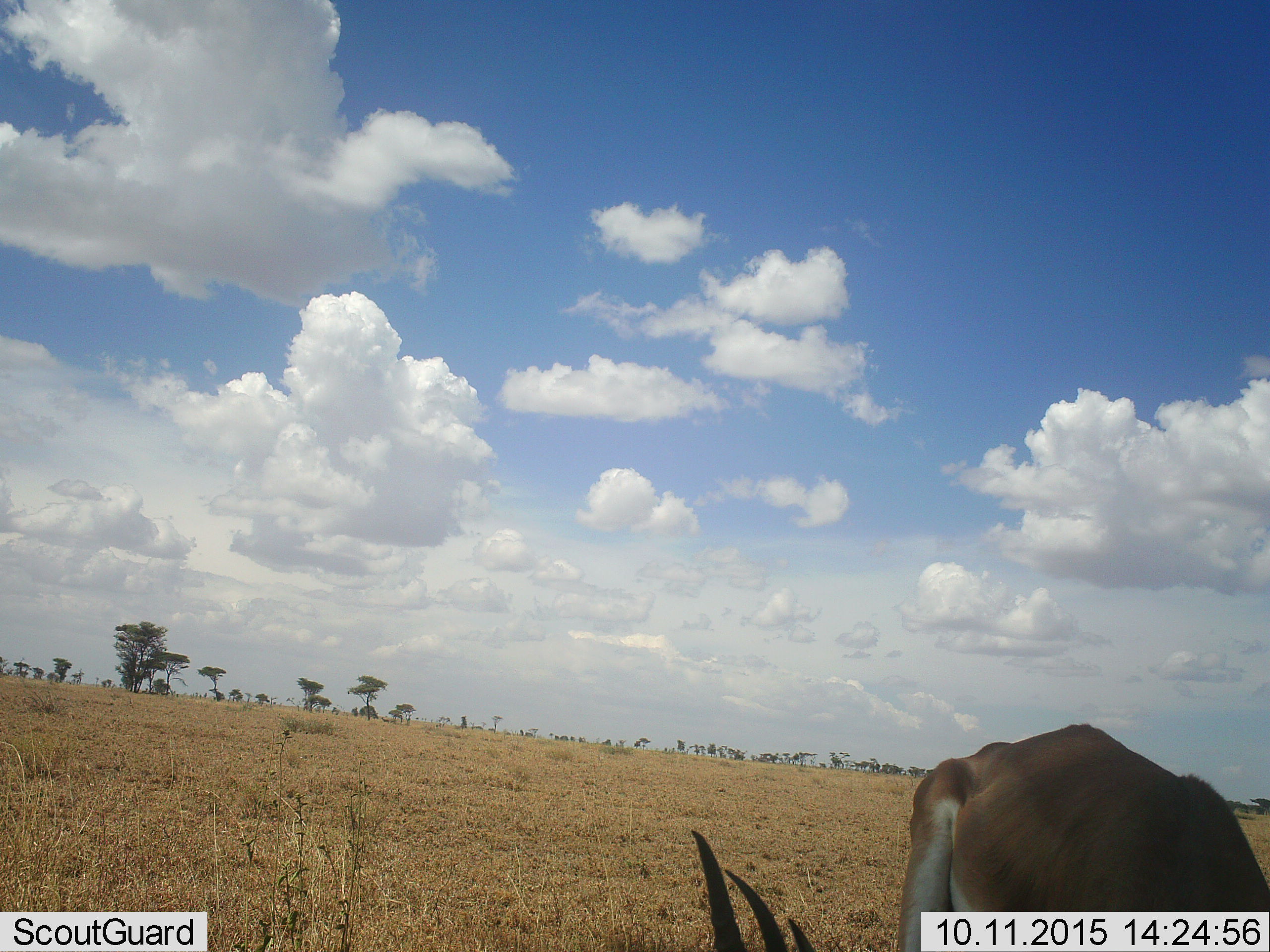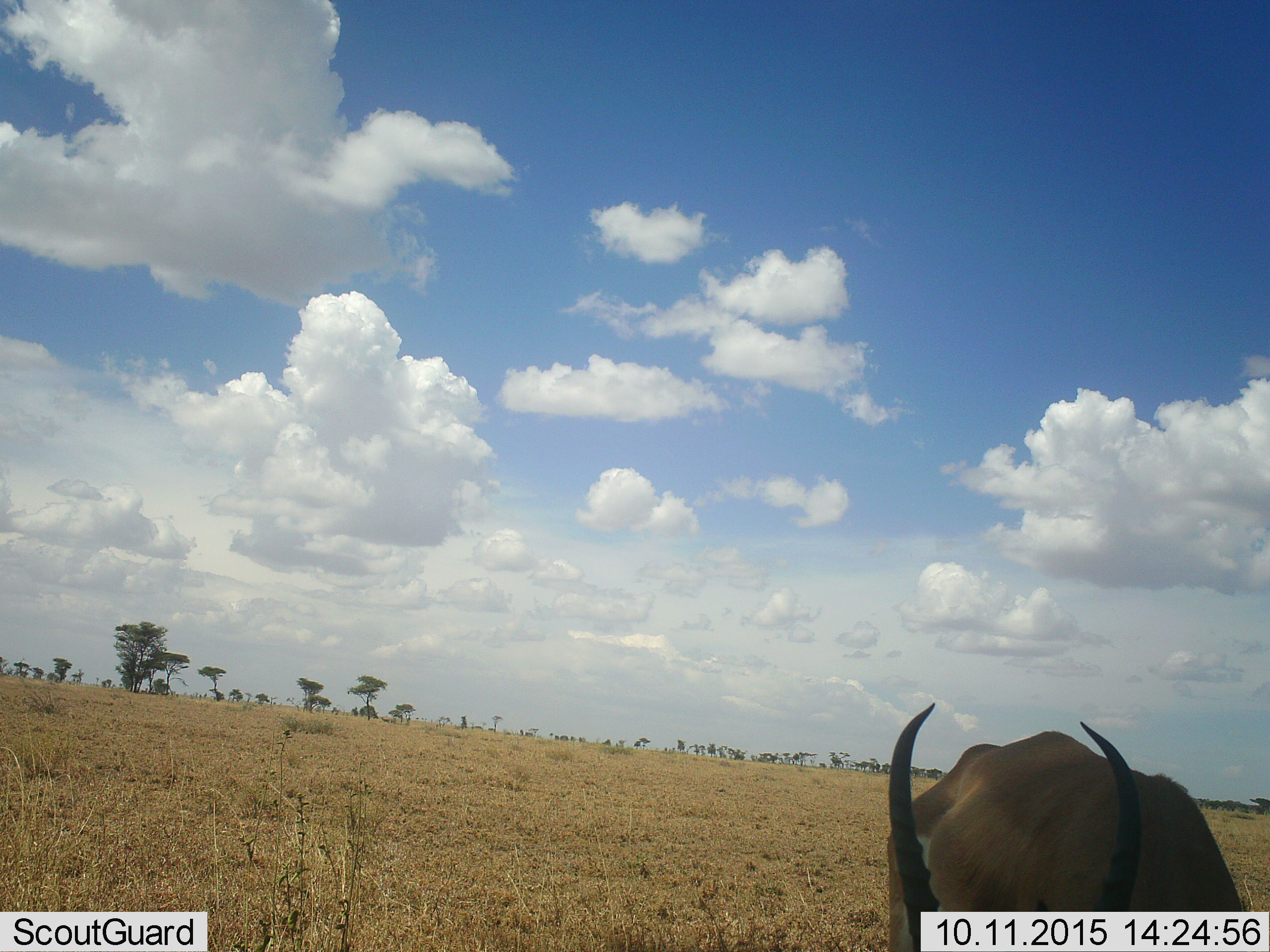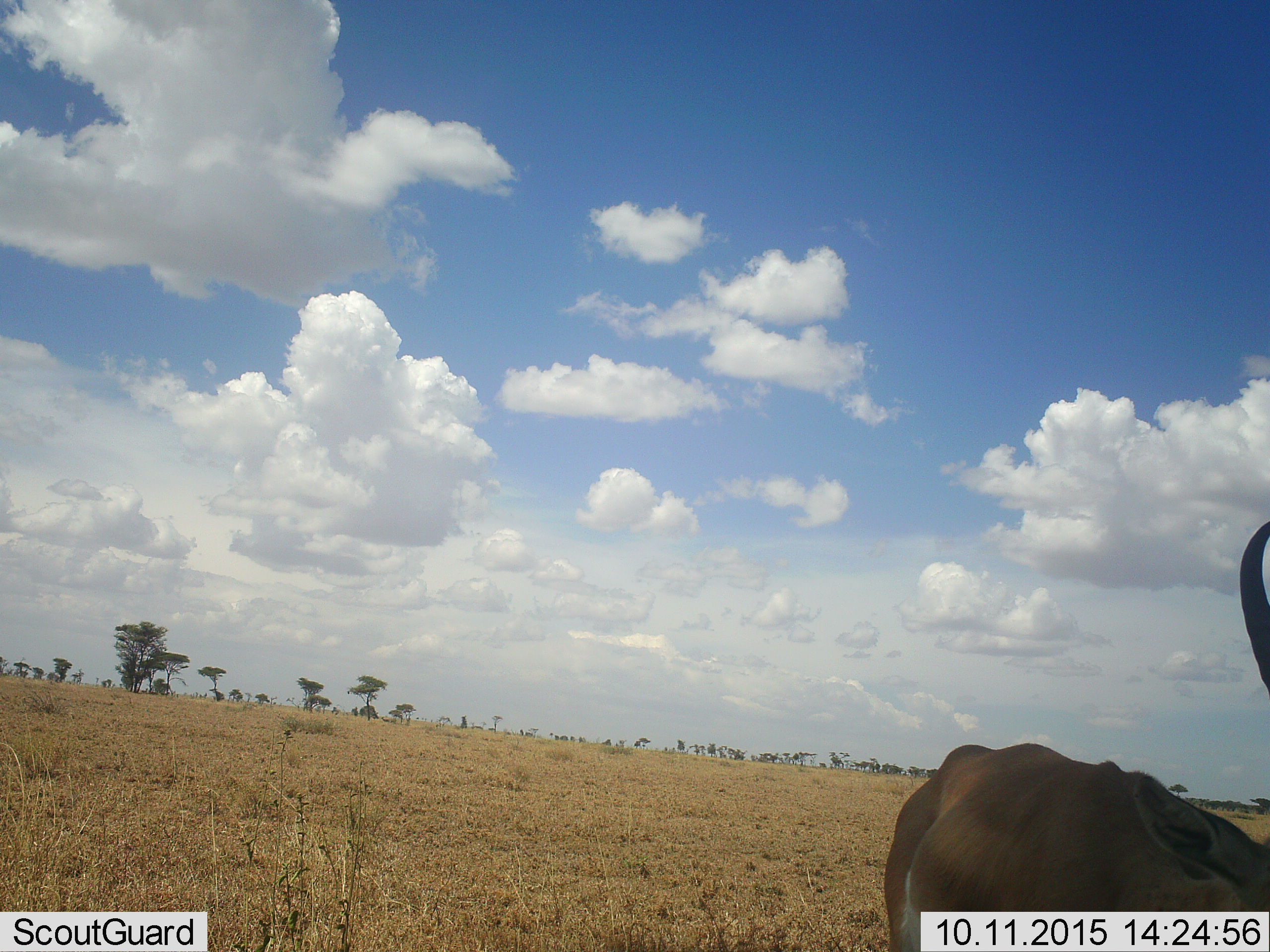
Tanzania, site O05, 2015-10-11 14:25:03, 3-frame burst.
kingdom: Animalia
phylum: Chordata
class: Mammalia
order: Artiodactyla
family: Bovidae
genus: Nanger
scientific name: Nanger granti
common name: grant's gazelle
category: gazellegrants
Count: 1.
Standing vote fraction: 20%.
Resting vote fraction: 0%.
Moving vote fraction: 20%.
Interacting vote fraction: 0%.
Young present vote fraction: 20%.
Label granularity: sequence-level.